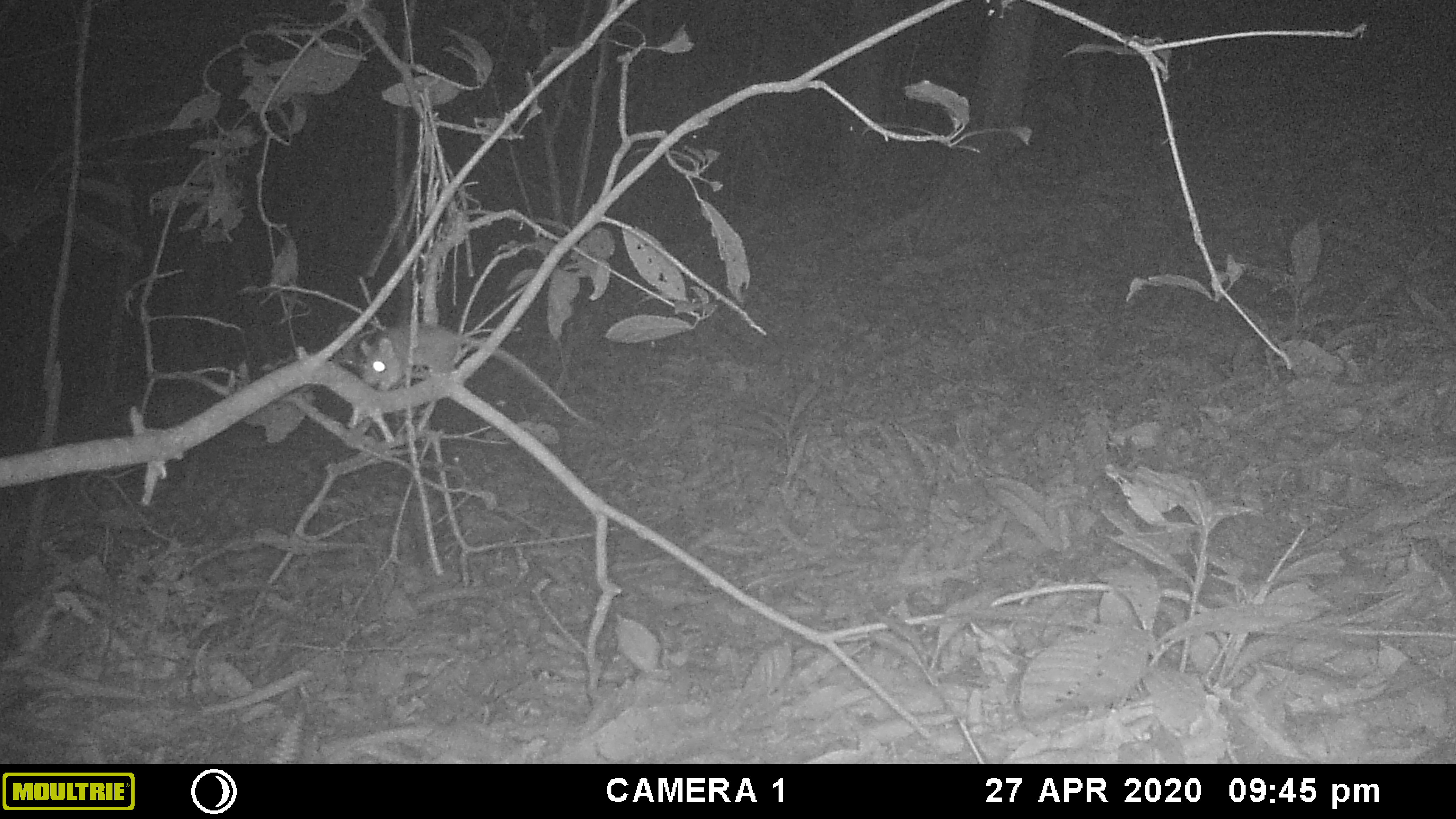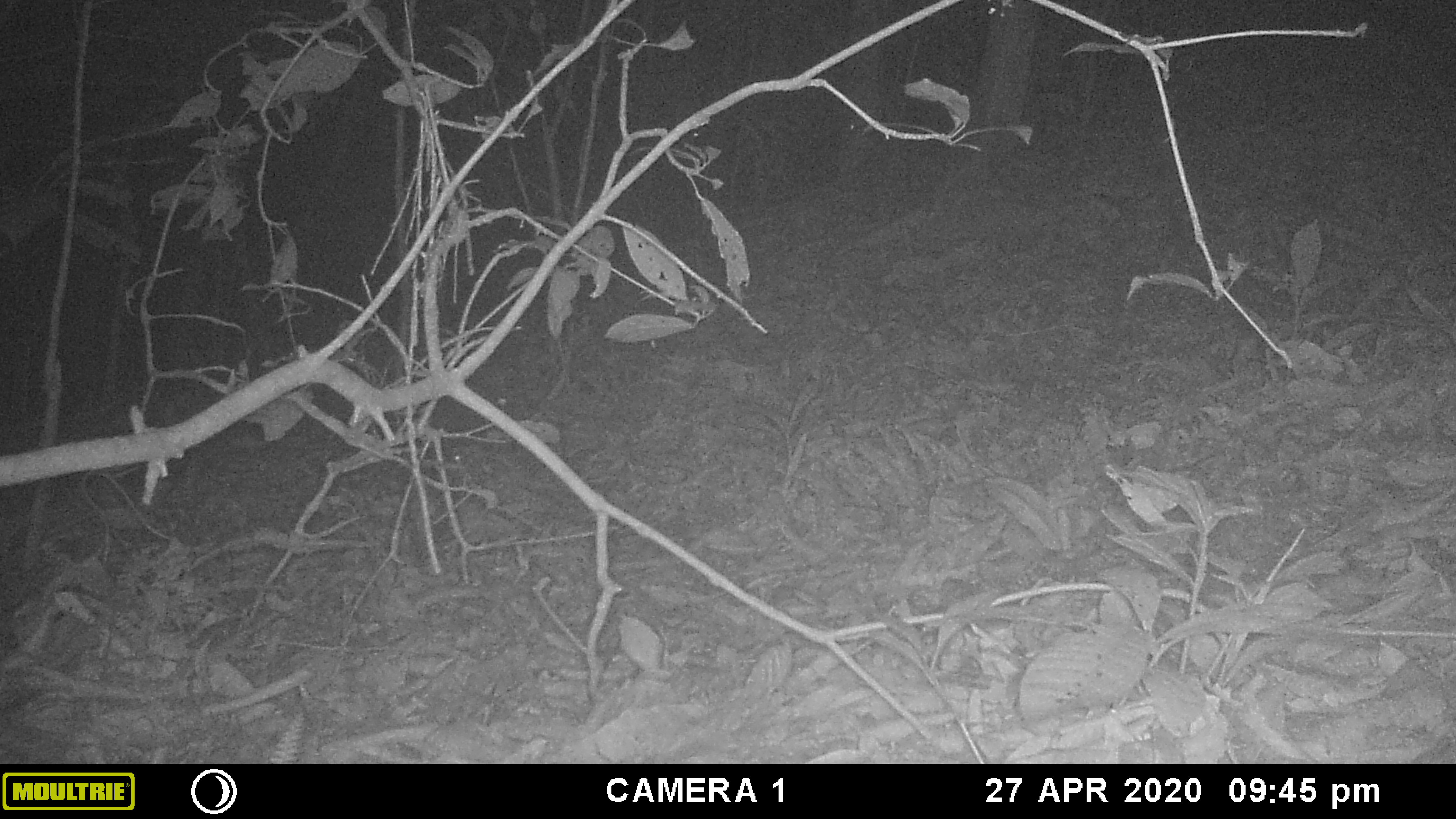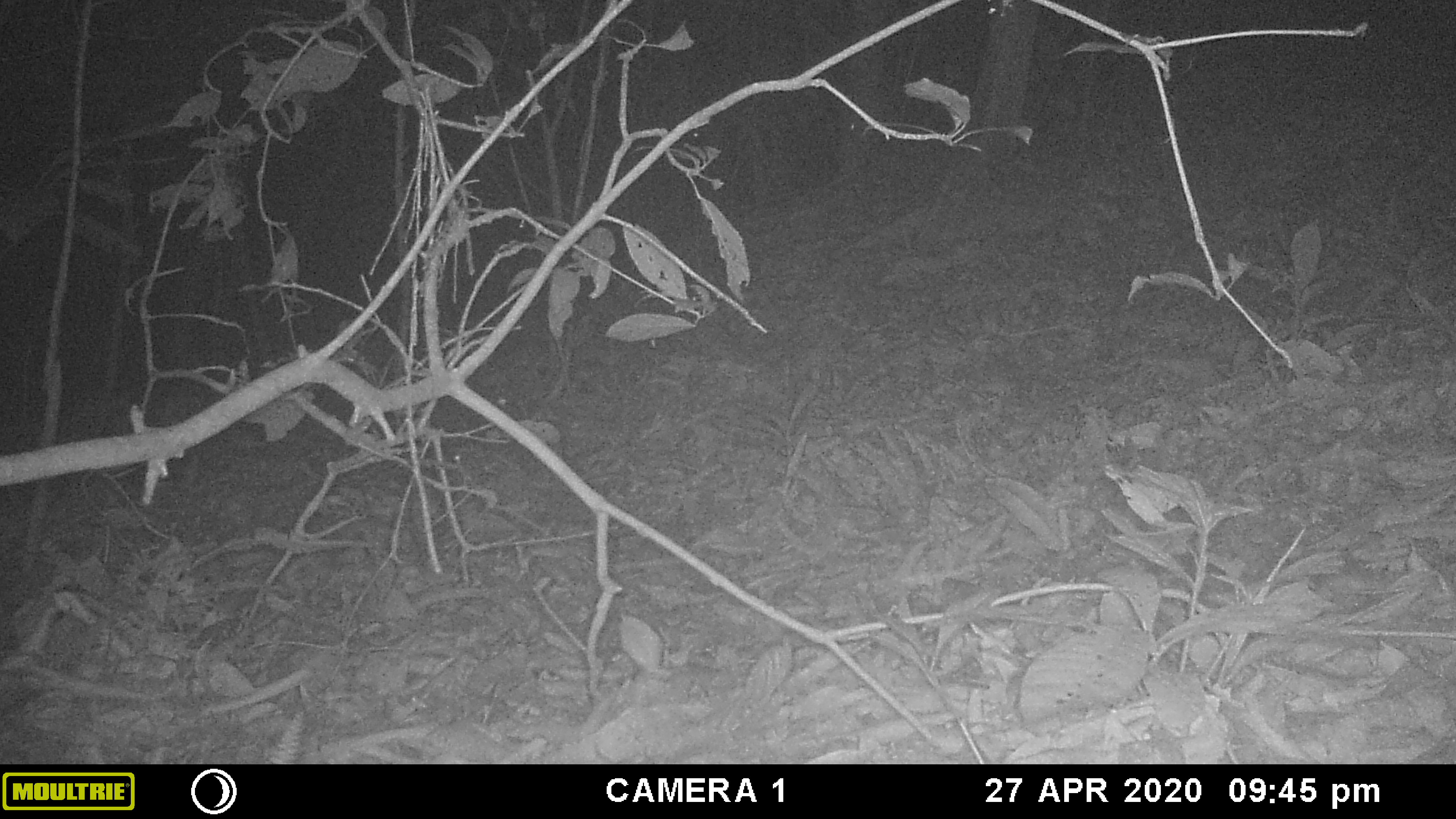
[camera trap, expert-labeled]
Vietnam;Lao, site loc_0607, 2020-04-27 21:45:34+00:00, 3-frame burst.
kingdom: Animalia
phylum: Chordata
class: Mammalia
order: Rodentia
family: Muridae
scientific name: Muridae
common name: old-world mice and rats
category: unidentified murid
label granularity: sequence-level